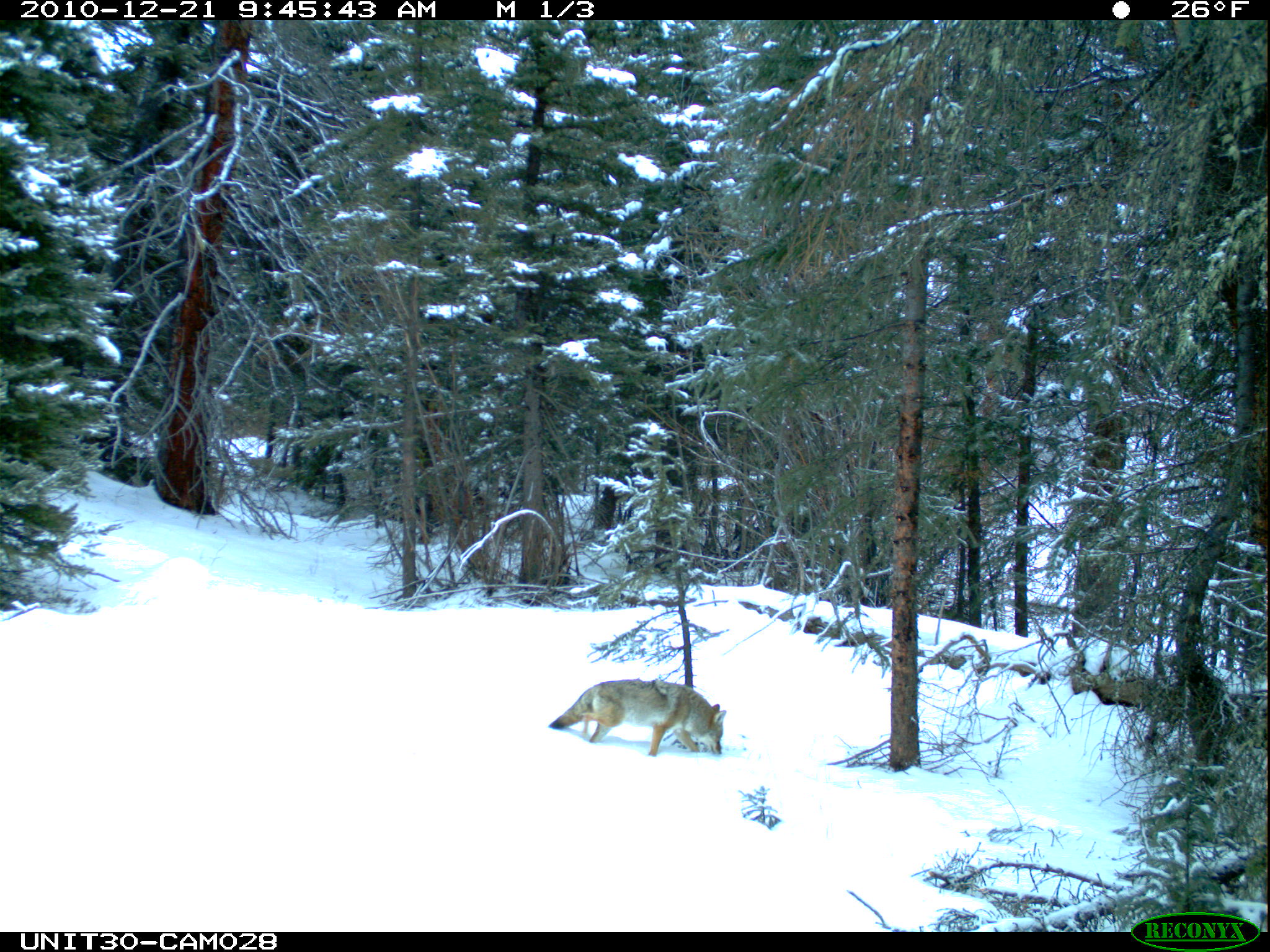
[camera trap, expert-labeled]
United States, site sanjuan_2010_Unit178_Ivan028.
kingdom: Animalia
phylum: Chordata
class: Mammalia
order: Carnivora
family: Canidae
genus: Canis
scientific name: Canis latrans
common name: coyote